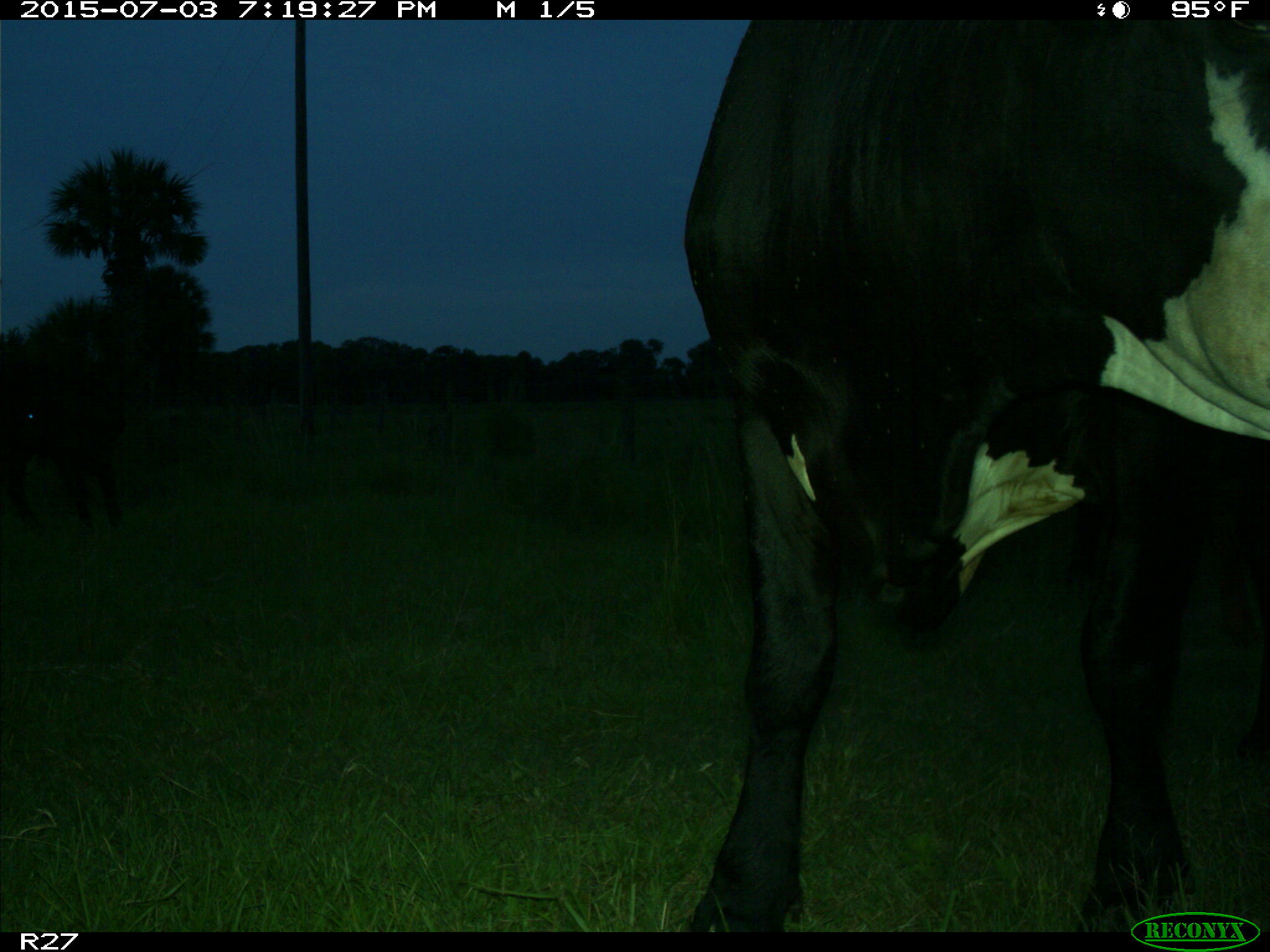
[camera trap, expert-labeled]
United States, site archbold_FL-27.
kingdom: Animalia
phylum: Chordata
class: Mammalia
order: Artiodactyla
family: Bovidae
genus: Bos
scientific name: Bos taurus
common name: domestic cow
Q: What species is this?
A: Bos taurus (domestic cow).